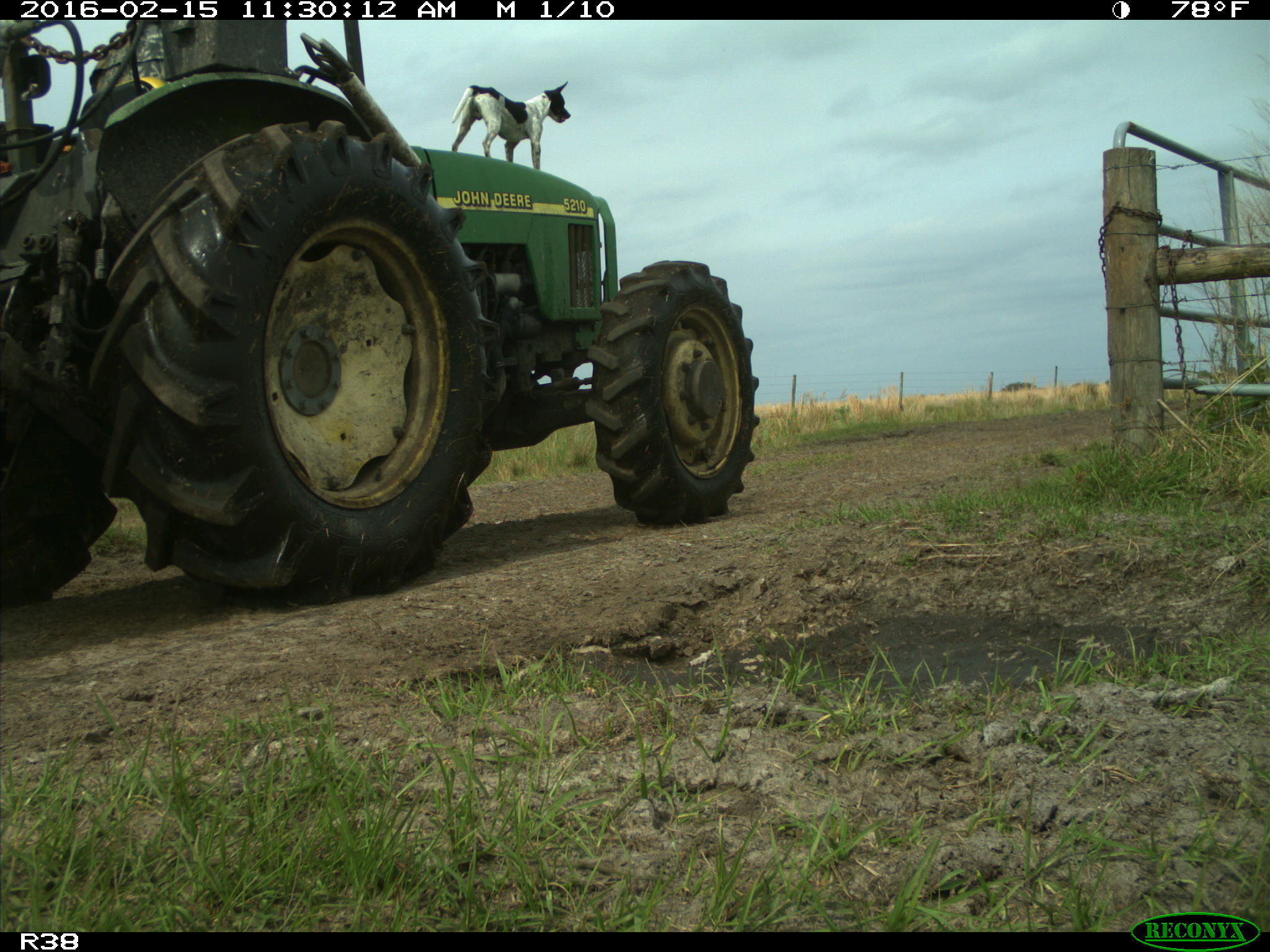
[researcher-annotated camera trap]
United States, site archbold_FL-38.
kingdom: Animalia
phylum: Chordata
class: Mammalia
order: Carnivora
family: Canidae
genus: Canis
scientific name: Canis familiaris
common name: domestic dog